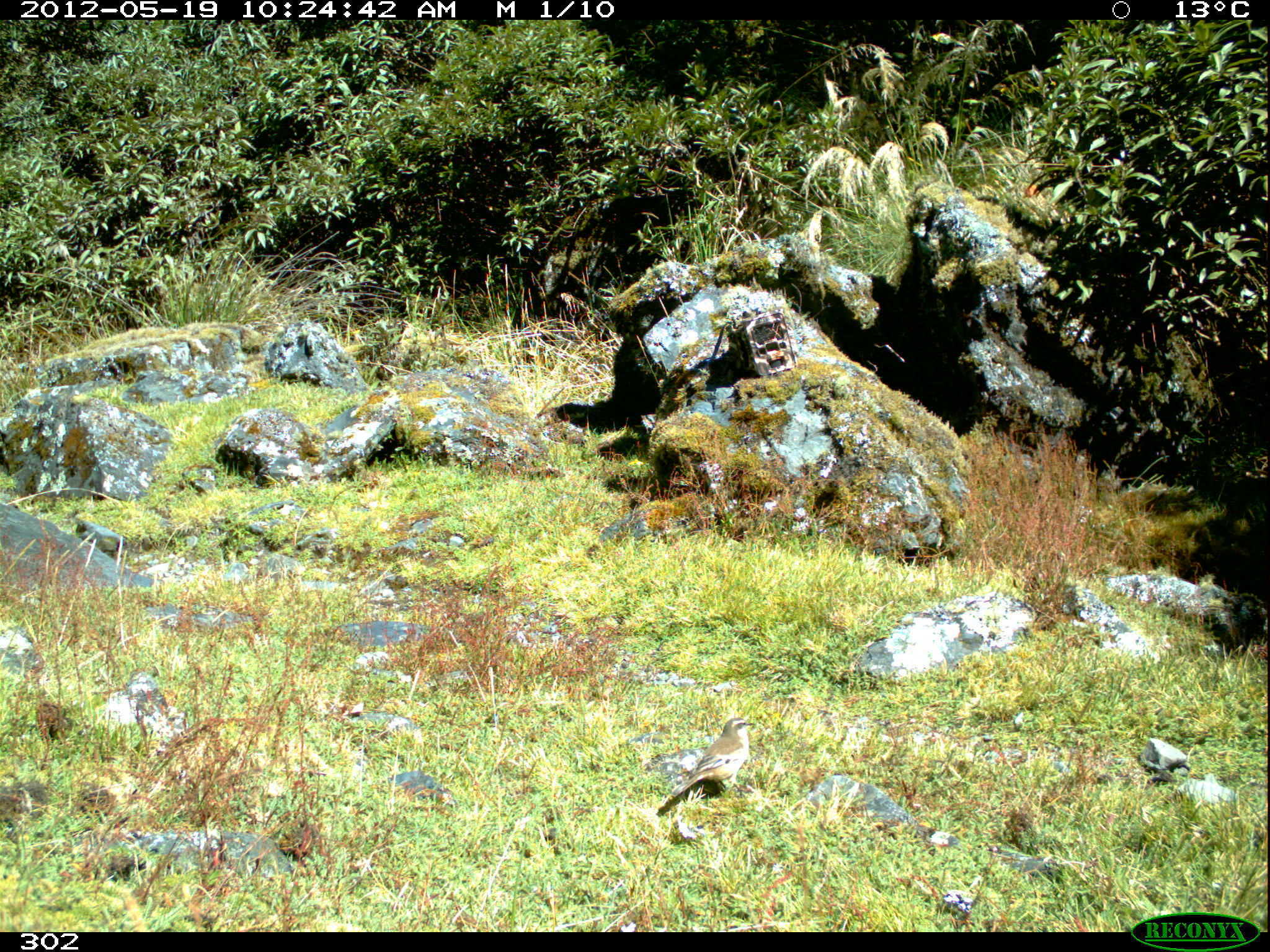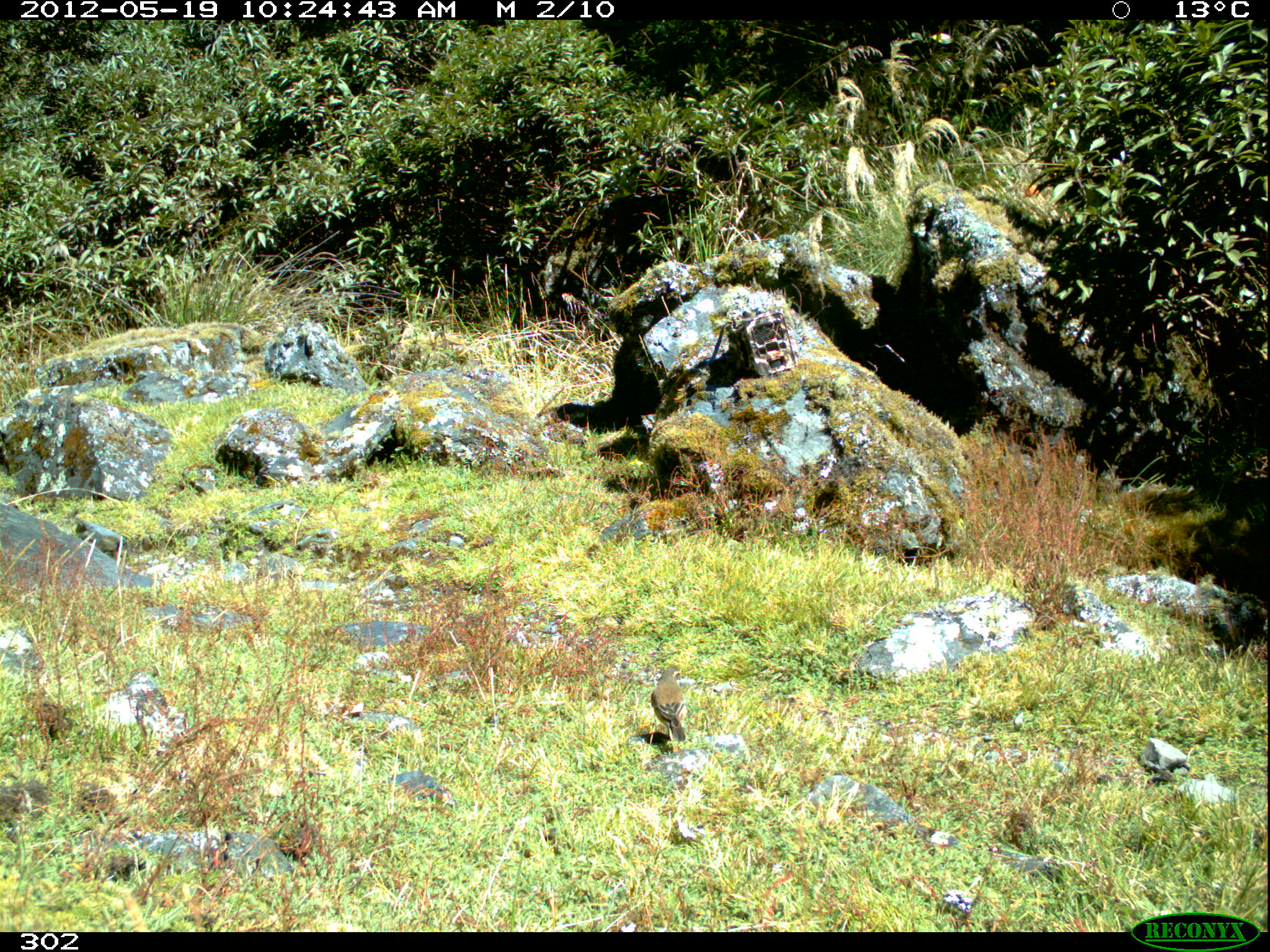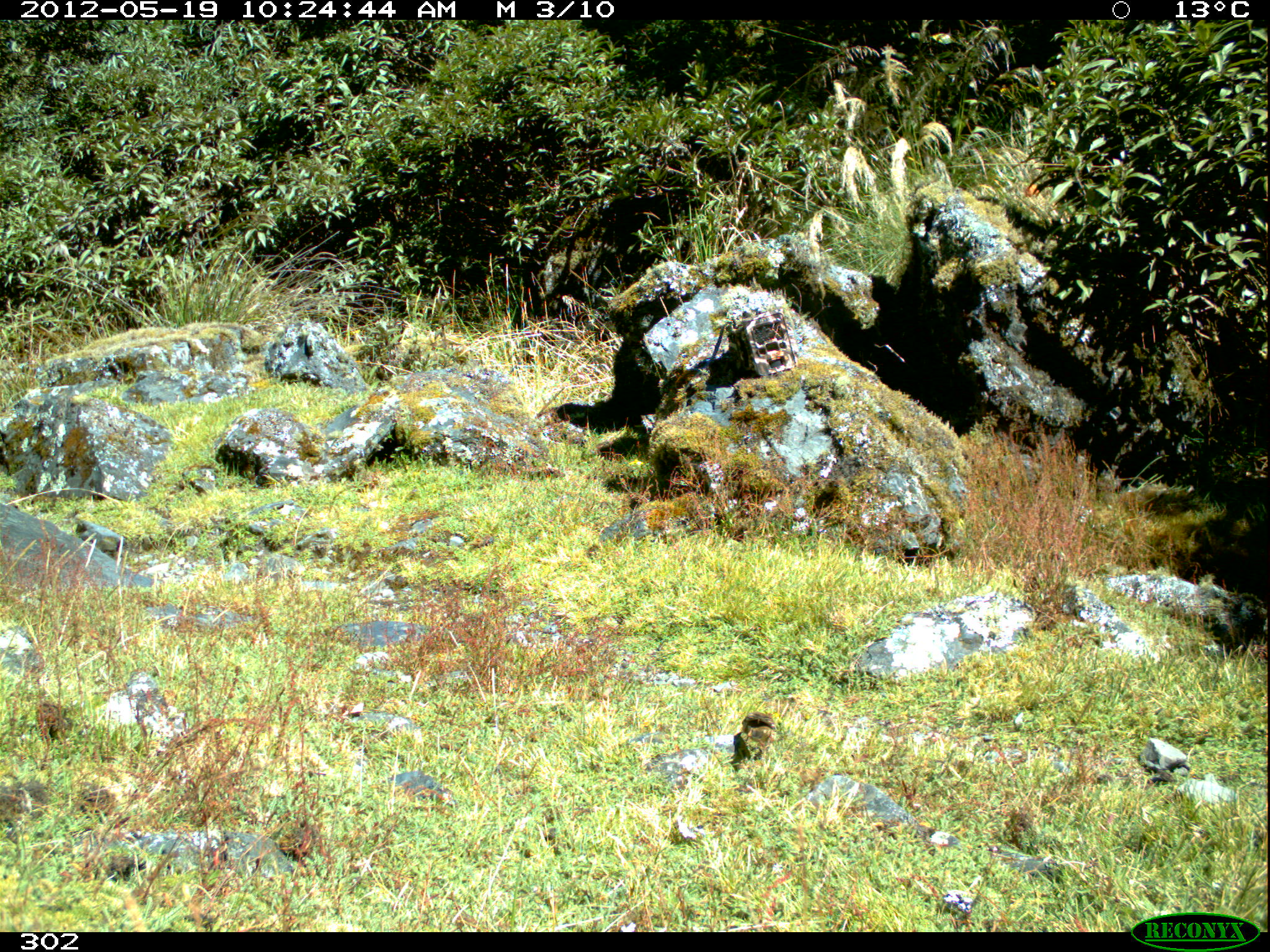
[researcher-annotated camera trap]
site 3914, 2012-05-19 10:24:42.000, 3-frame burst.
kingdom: Animalia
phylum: Chordata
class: Aves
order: Passeriformes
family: Furnariidae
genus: Cinclodes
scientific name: Cinclodes atacamensis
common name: white-winged cinclodes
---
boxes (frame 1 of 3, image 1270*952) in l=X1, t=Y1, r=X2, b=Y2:
cinclodes atacamensis: l=670, t=716, r=755, b=796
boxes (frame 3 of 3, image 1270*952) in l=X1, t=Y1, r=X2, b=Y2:
cinclodes atacamensis: l=741, t=711, r=777, b=758